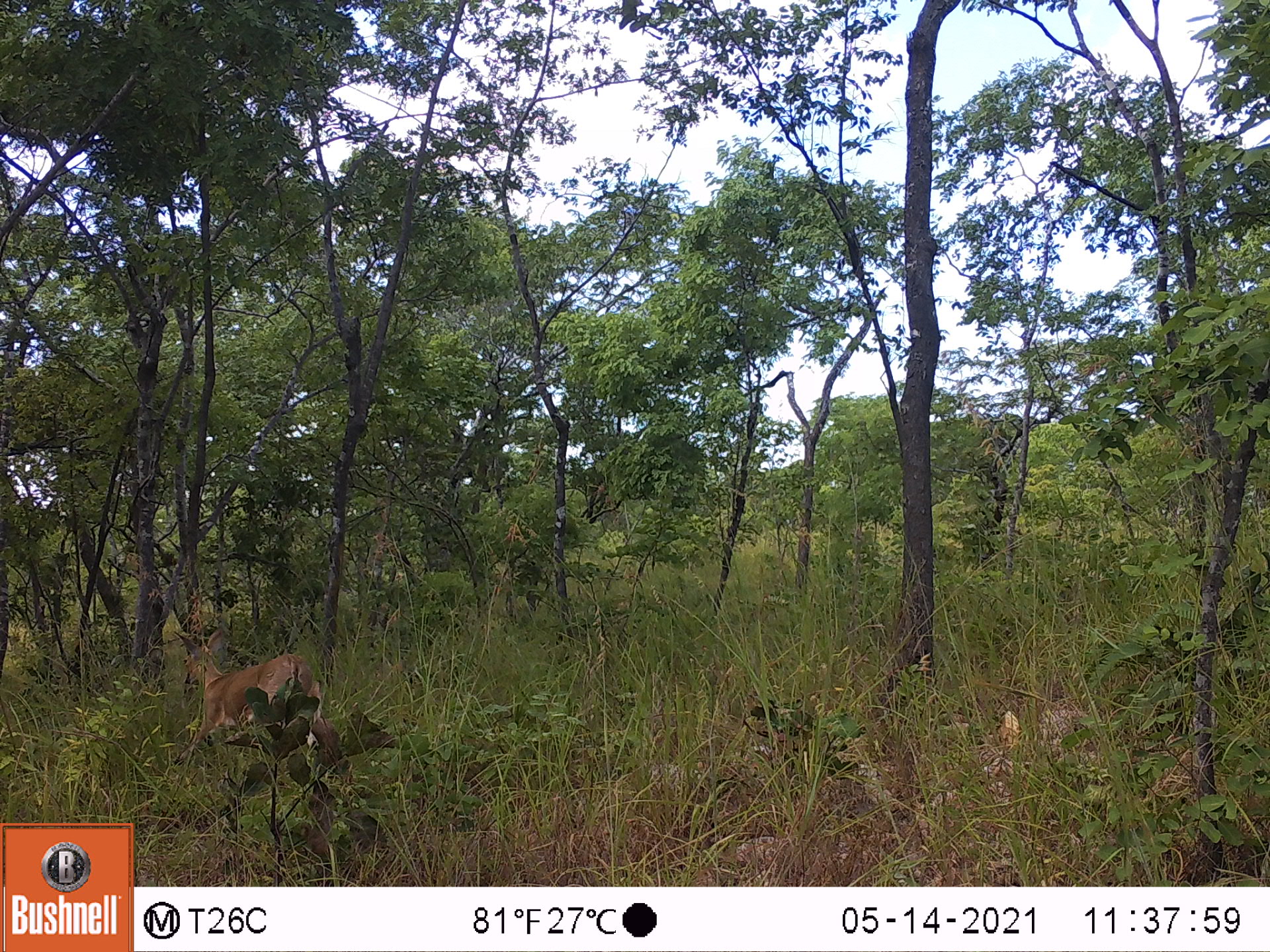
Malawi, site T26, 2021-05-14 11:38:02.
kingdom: Animalia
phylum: Chordata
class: Mammalia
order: Artiodactyla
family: Bovidae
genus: Sylvicapra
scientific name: Sylvicapra grimmia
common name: common duiker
Common duiker (Sylvicapra grimmia), count 1.